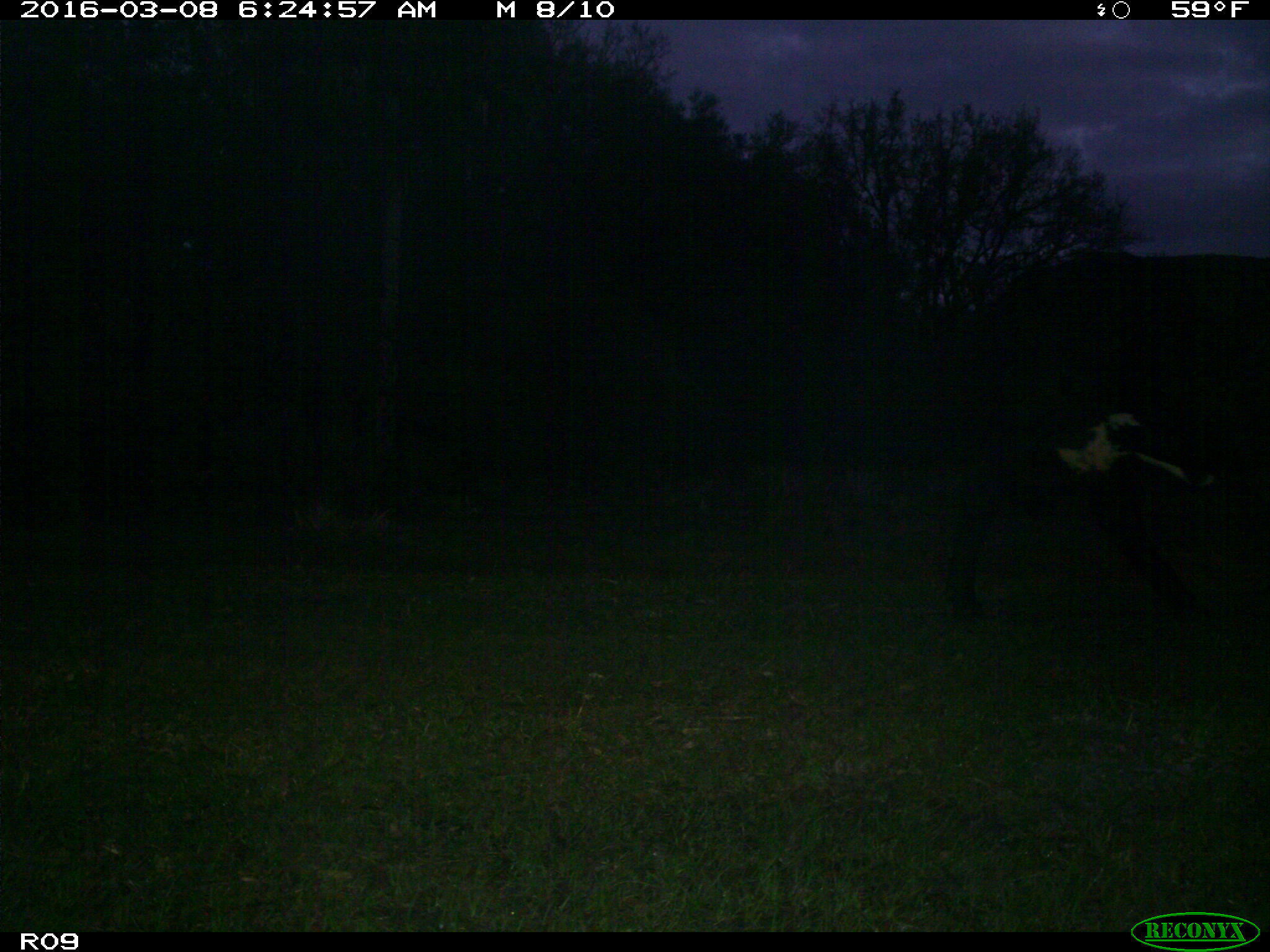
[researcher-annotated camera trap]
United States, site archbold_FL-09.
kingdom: Animalia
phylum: Chordata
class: Mammalia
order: Artiodactyla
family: Bovidae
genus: Bos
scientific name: Bos taurus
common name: domestic cow